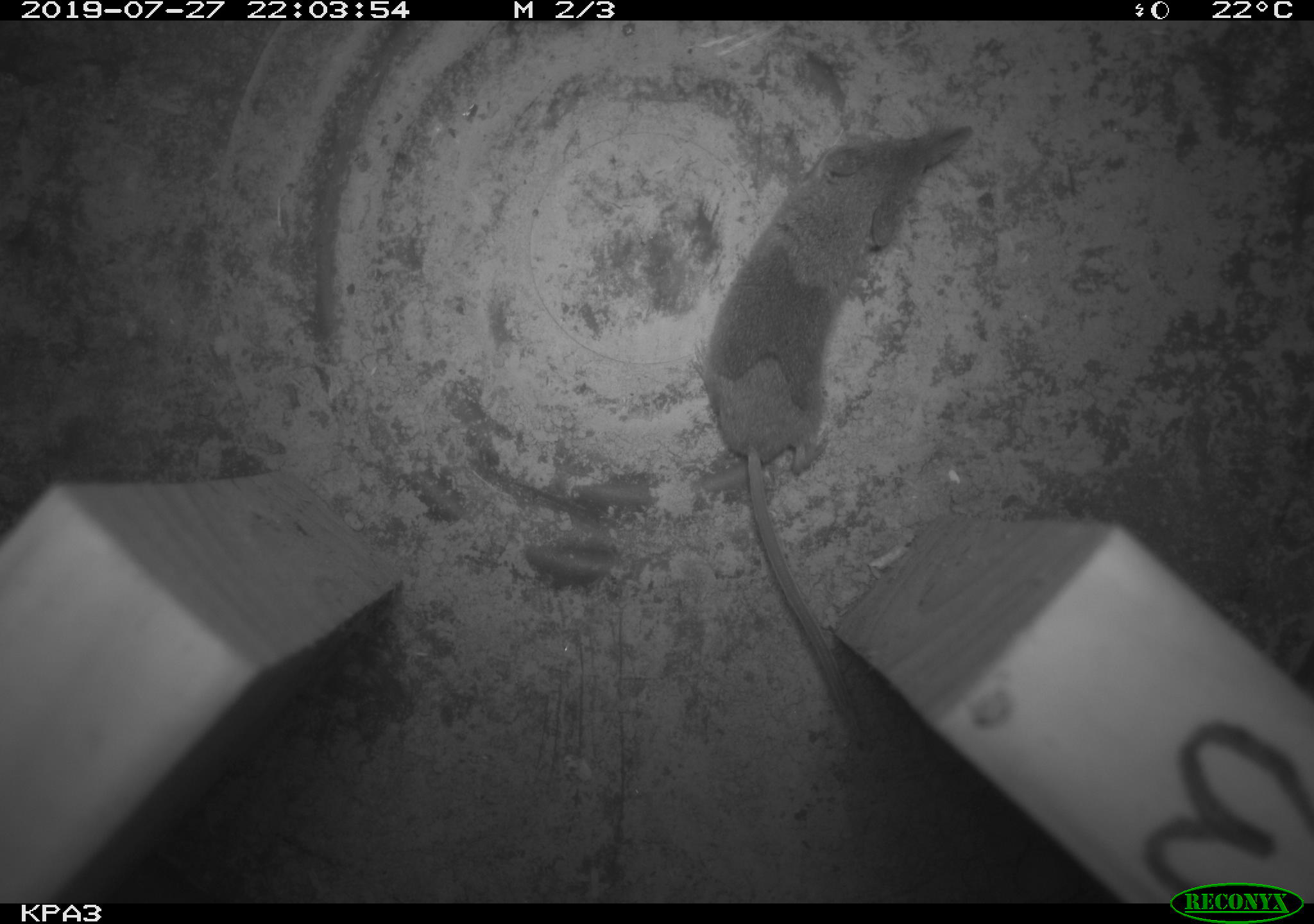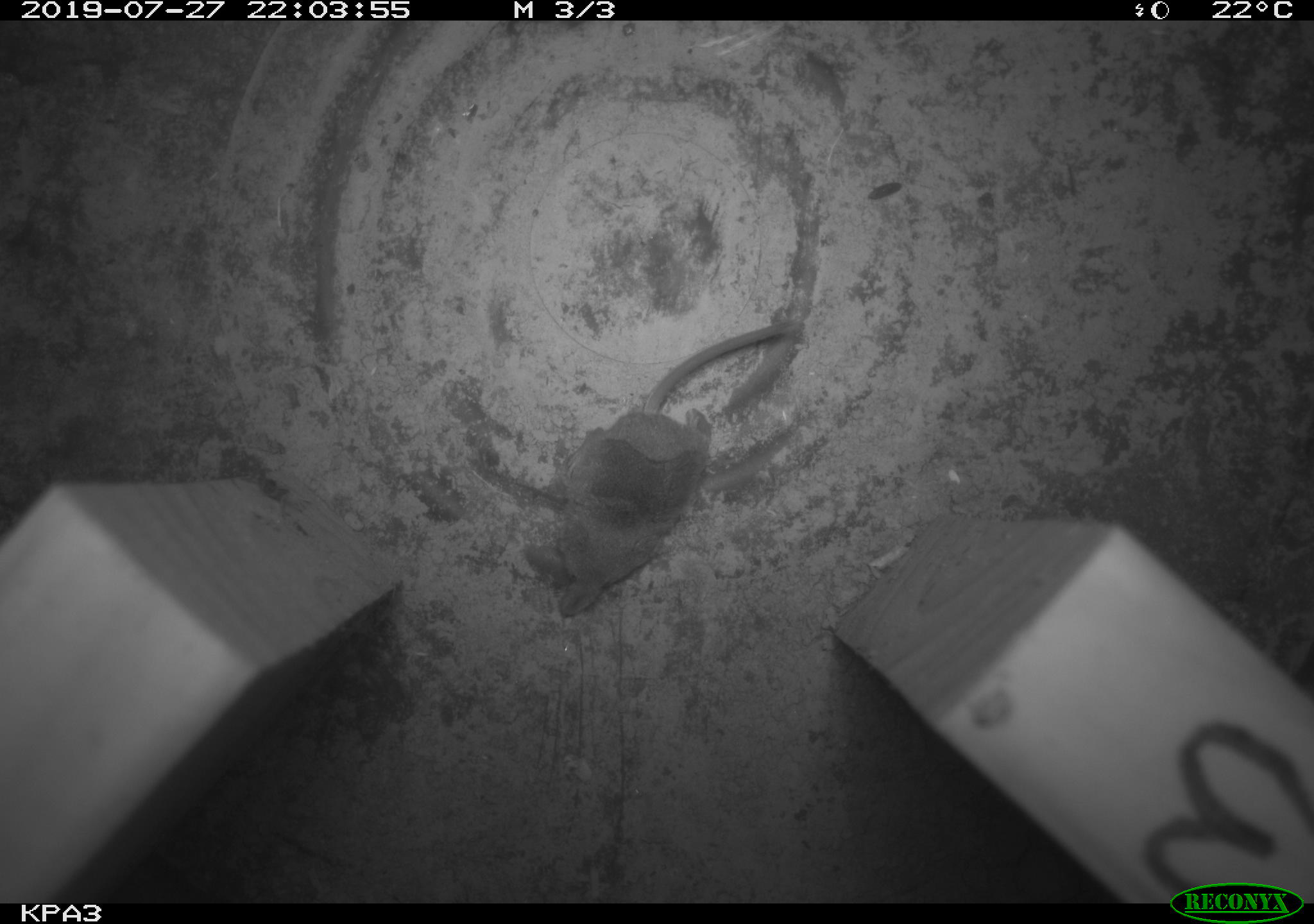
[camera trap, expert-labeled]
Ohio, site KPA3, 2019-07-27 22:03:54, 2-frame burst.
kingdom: Animalia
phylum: Chordata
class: Mammalia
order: Eulipotyphla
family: Soricidae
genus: Sorex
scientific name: Sorex cinereus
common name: masked shrew